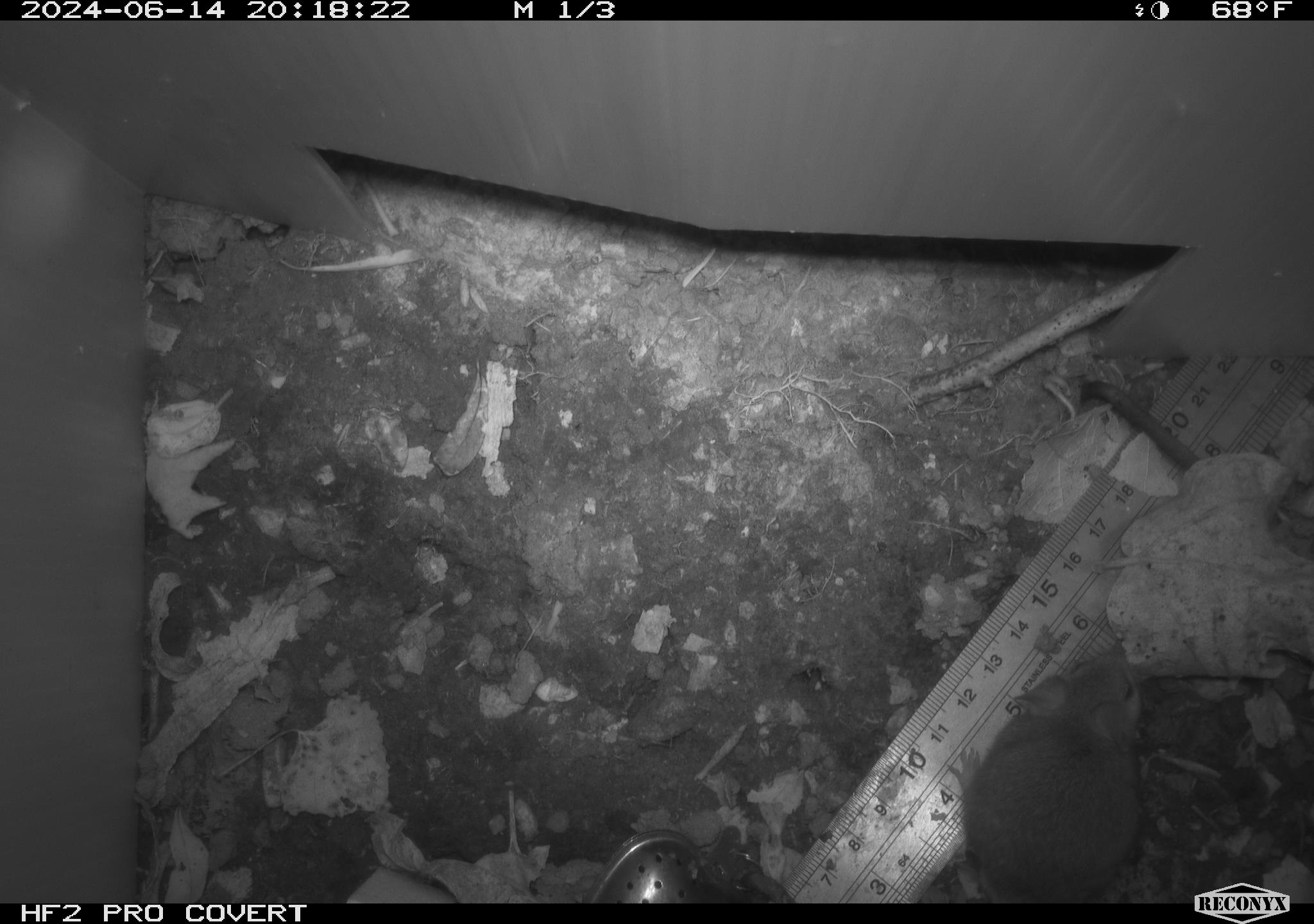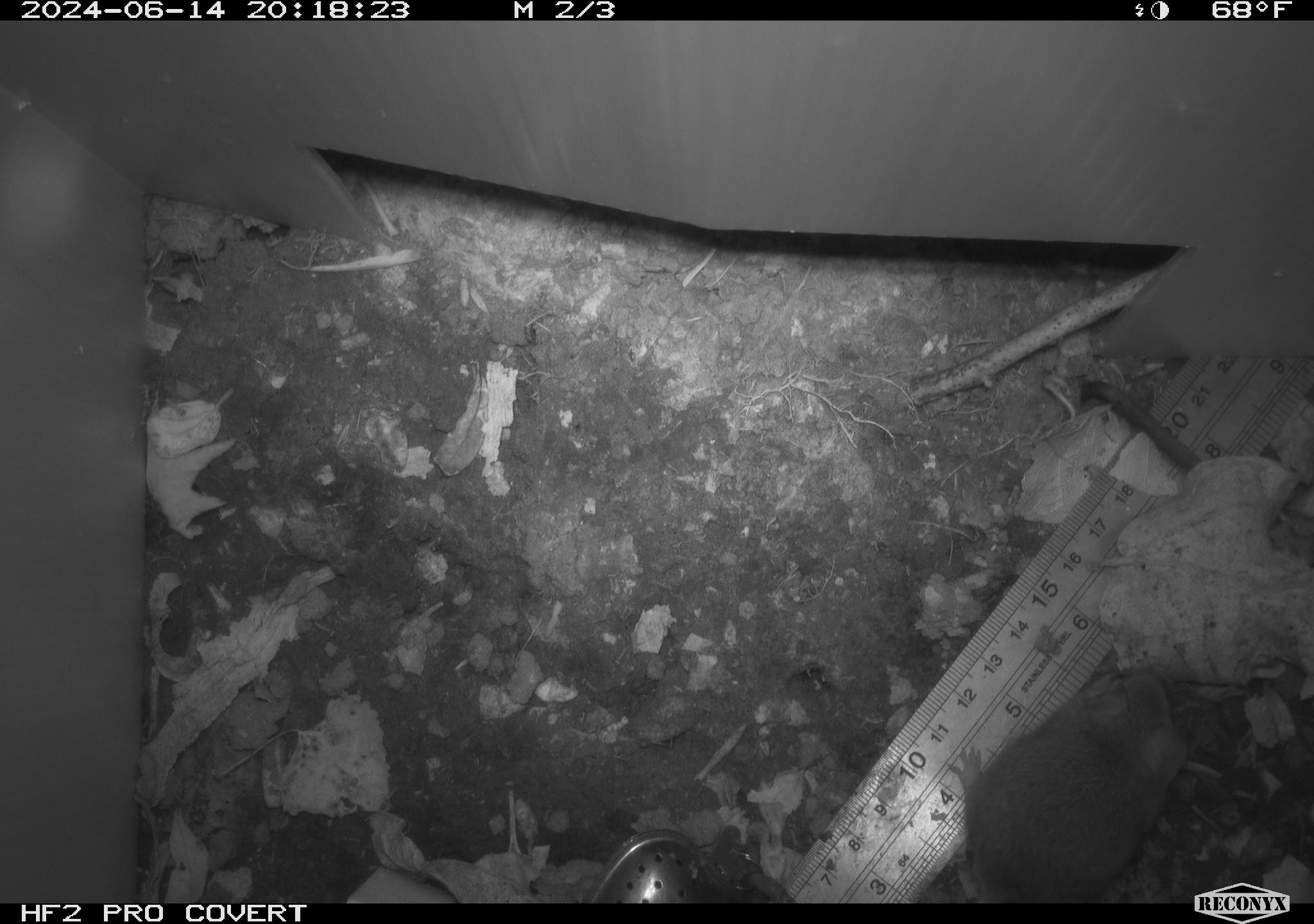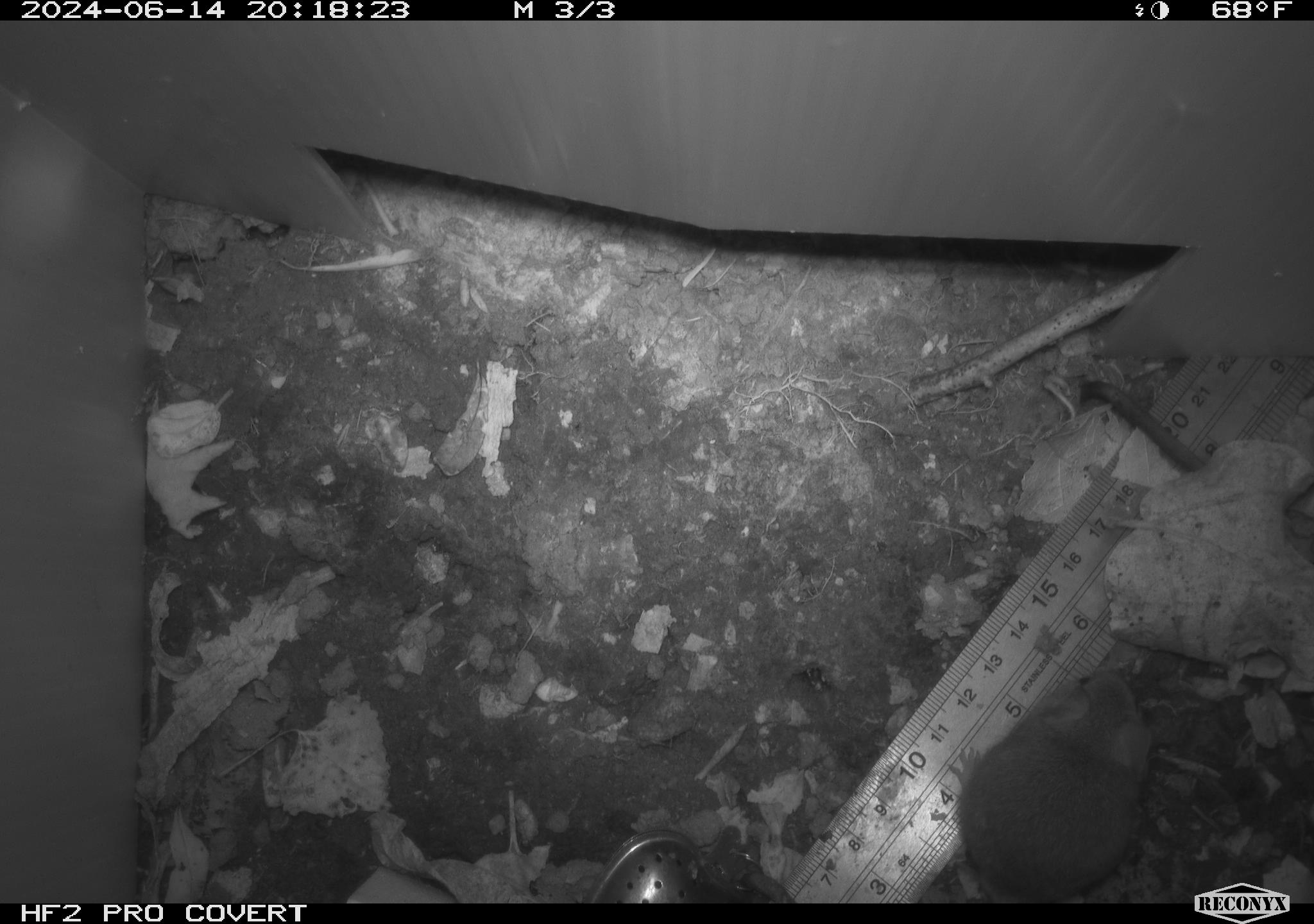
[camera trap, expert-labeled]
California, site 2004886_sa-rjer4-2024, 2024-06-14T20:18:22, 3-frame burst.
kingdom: Animalia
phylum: Chordata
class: Mammalia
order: Rodentia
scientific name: Rodentia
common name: mouse species